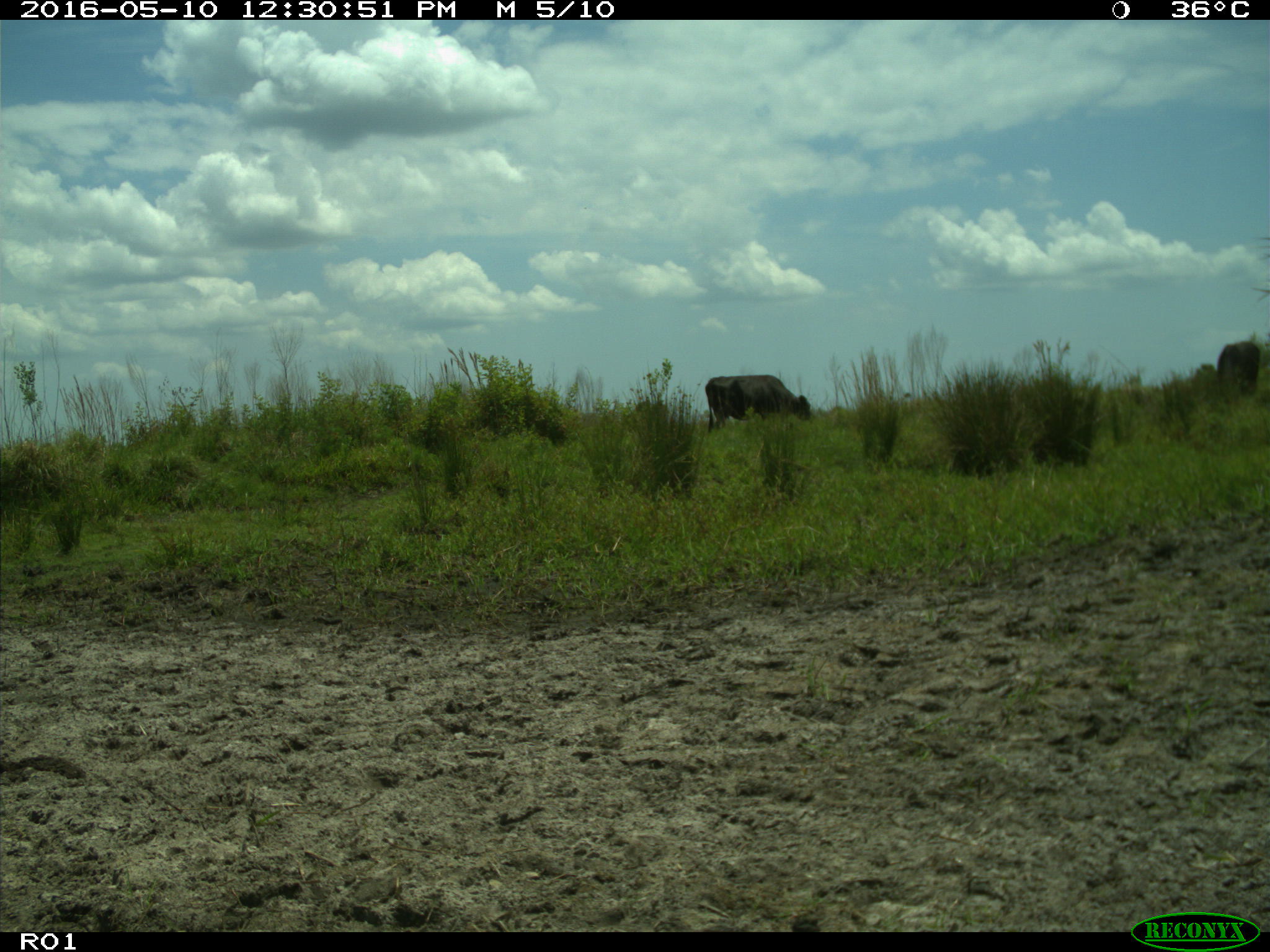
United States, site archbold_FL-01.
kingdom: Animalia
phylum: Chordata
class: Mammalia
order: Artiodactyla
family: Bovidae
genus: Bos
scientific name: Bos taurus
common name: domestic cow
Bos taurus (domestic cow).